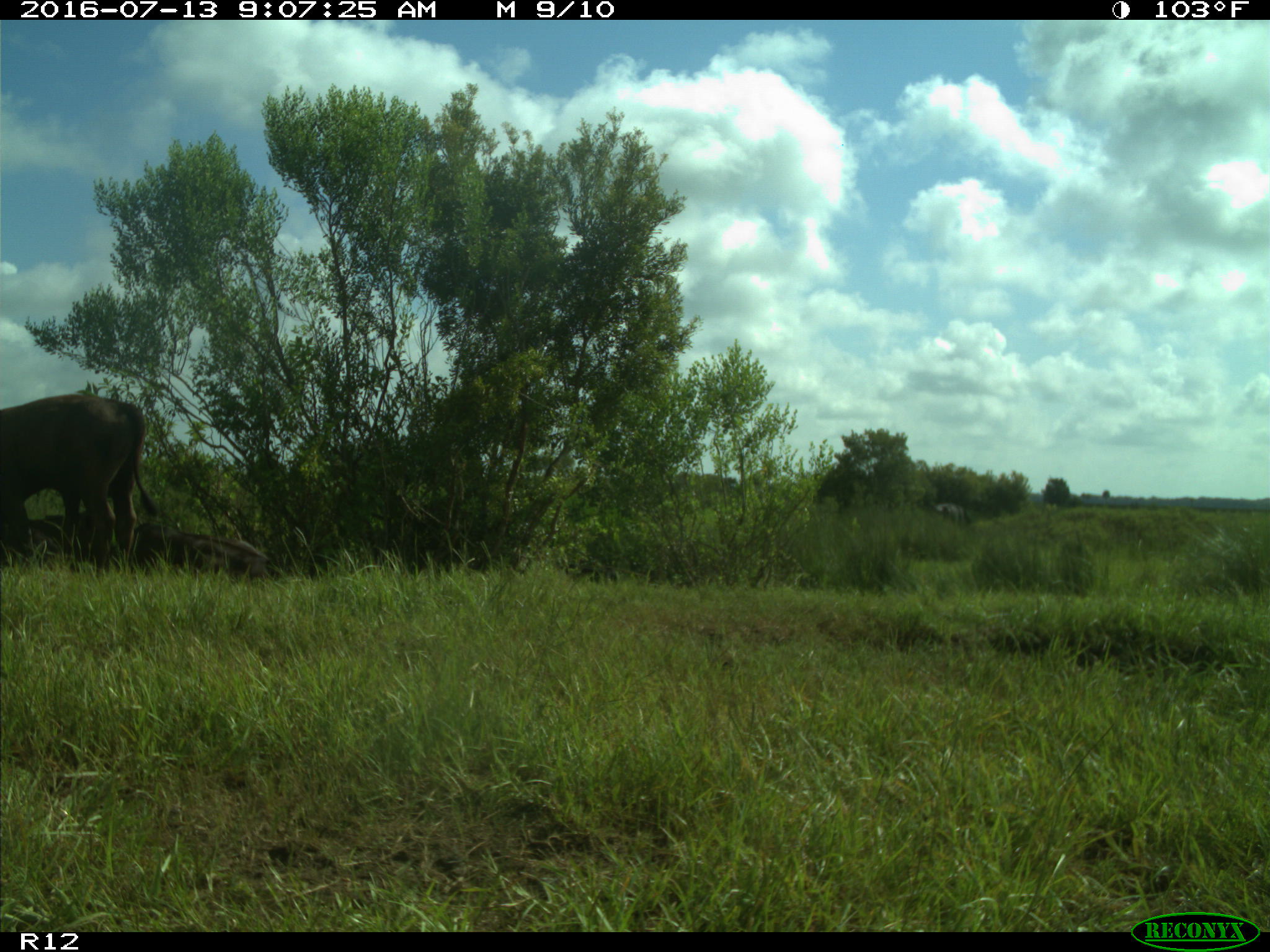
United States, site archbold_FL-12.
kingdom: Animalia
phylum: Chordata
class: Mammalia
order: Artiodactyla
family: Bovidae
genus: Bos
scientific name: Bos taurus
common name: domestic cow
Bos taurus (domestic cow).